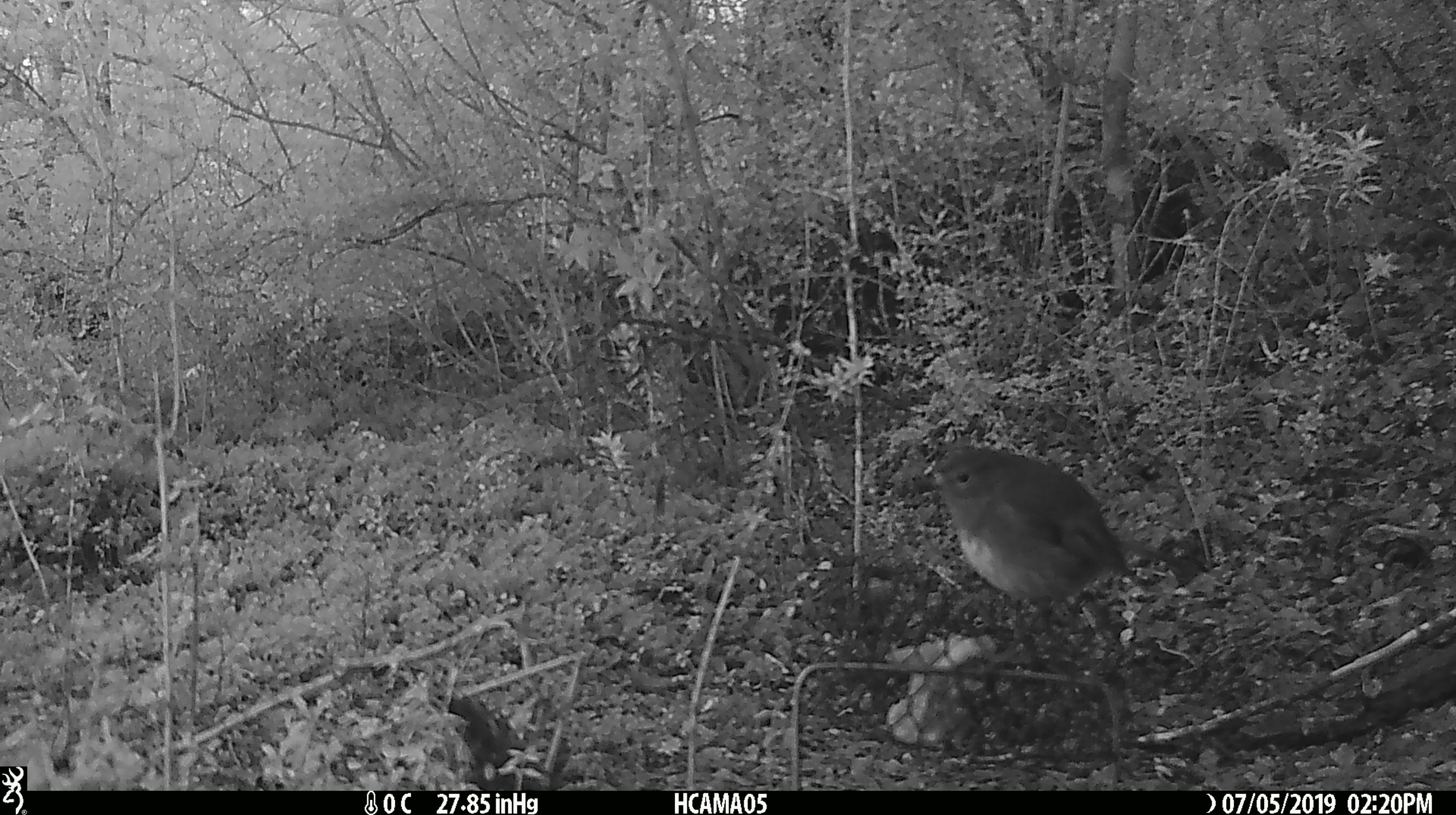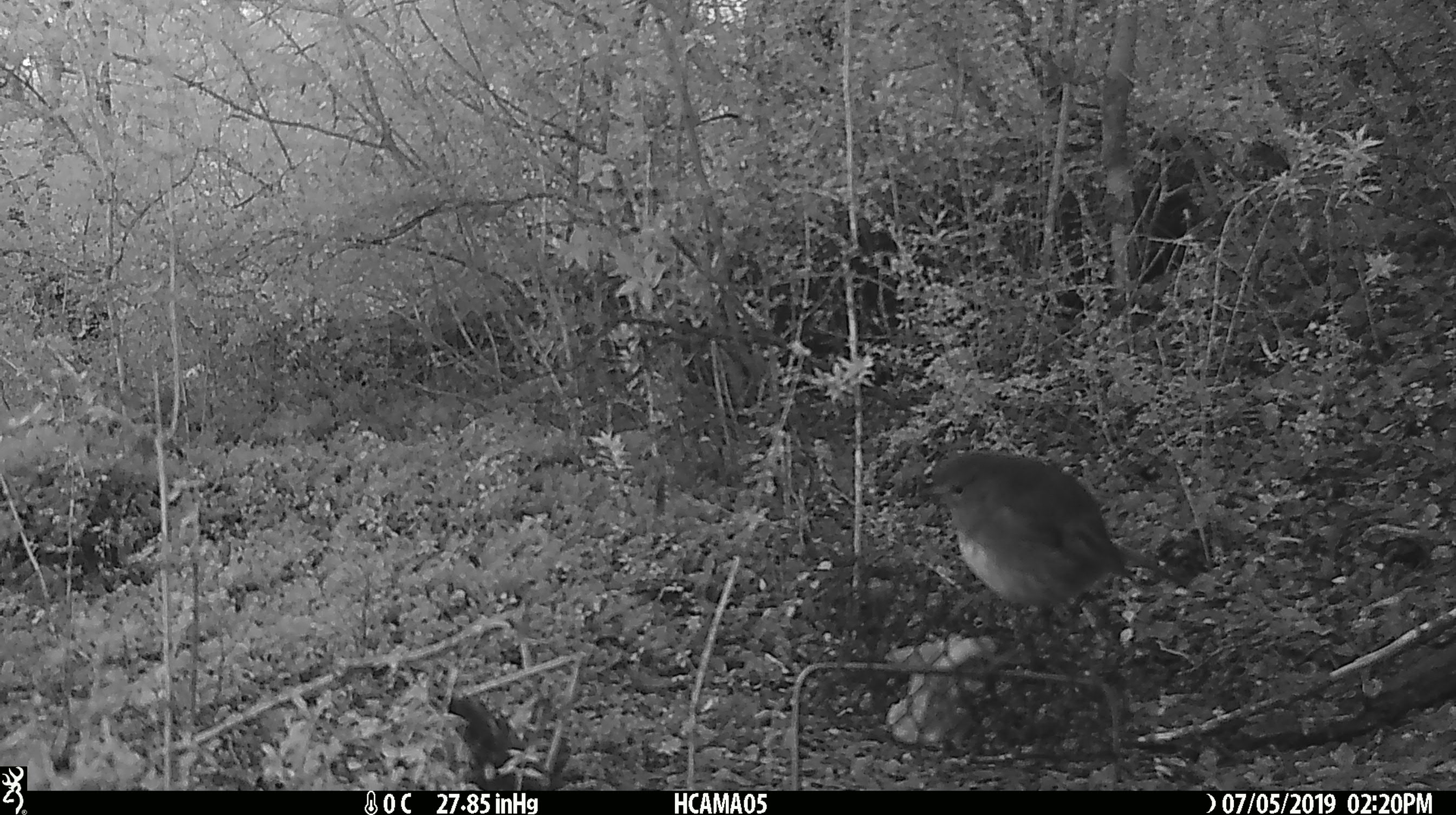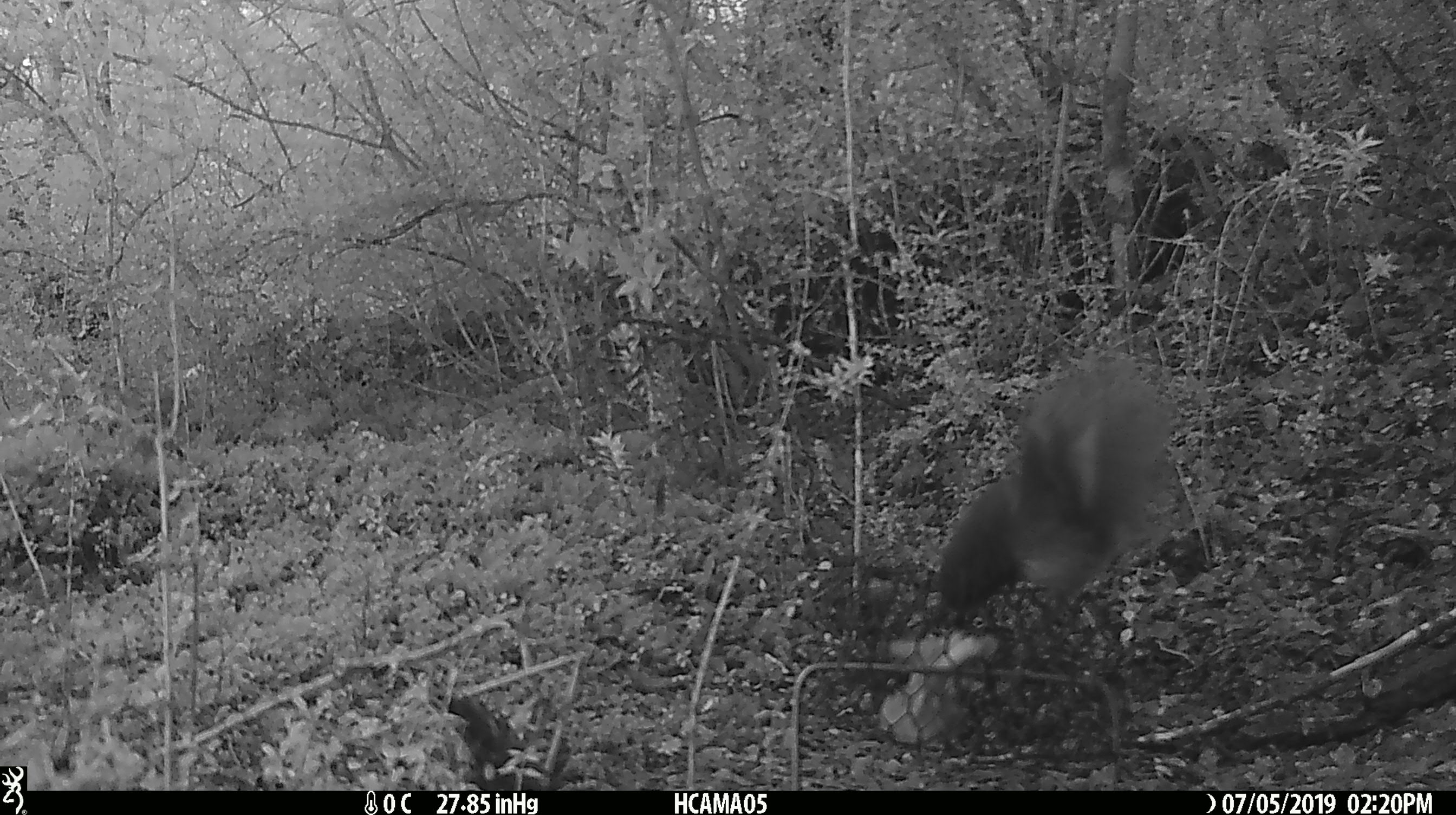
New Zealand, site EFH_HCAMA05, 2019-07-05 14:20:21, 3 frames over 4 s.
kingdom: Animalia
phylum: Chordata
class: Aves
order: Passeriformes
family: Petroicidae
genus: Petroica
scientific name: Petroica australis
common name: new zealand robin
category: robin